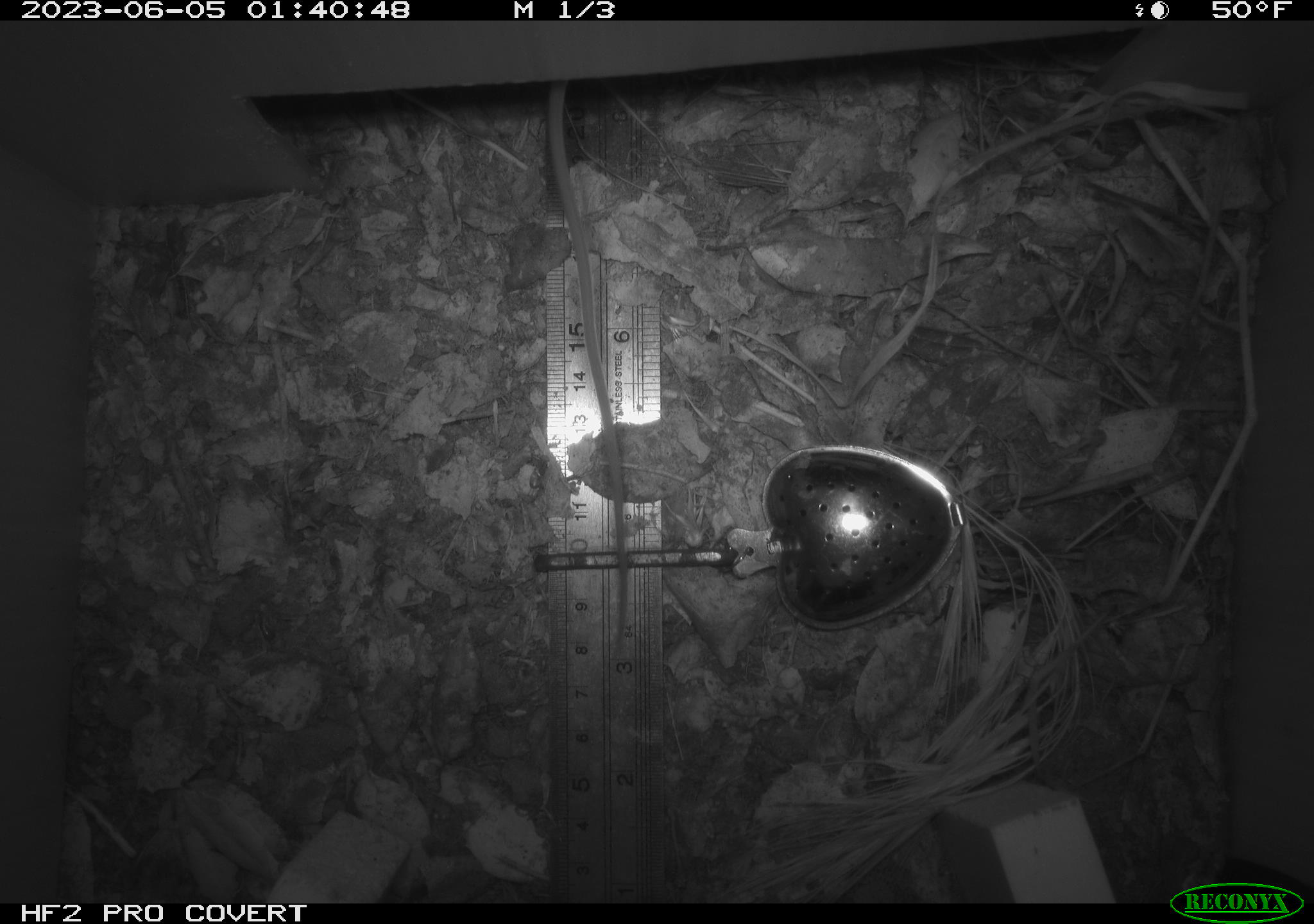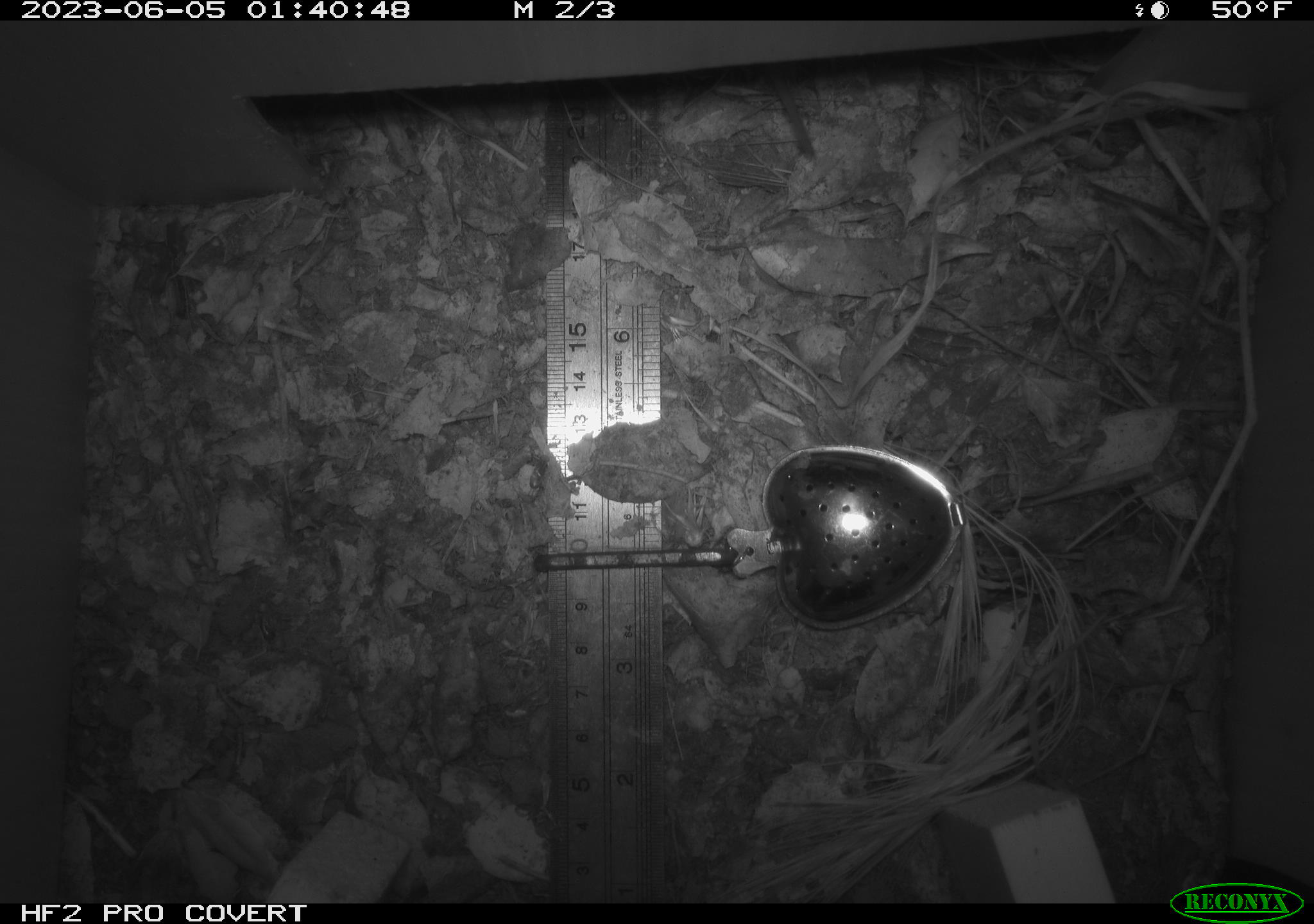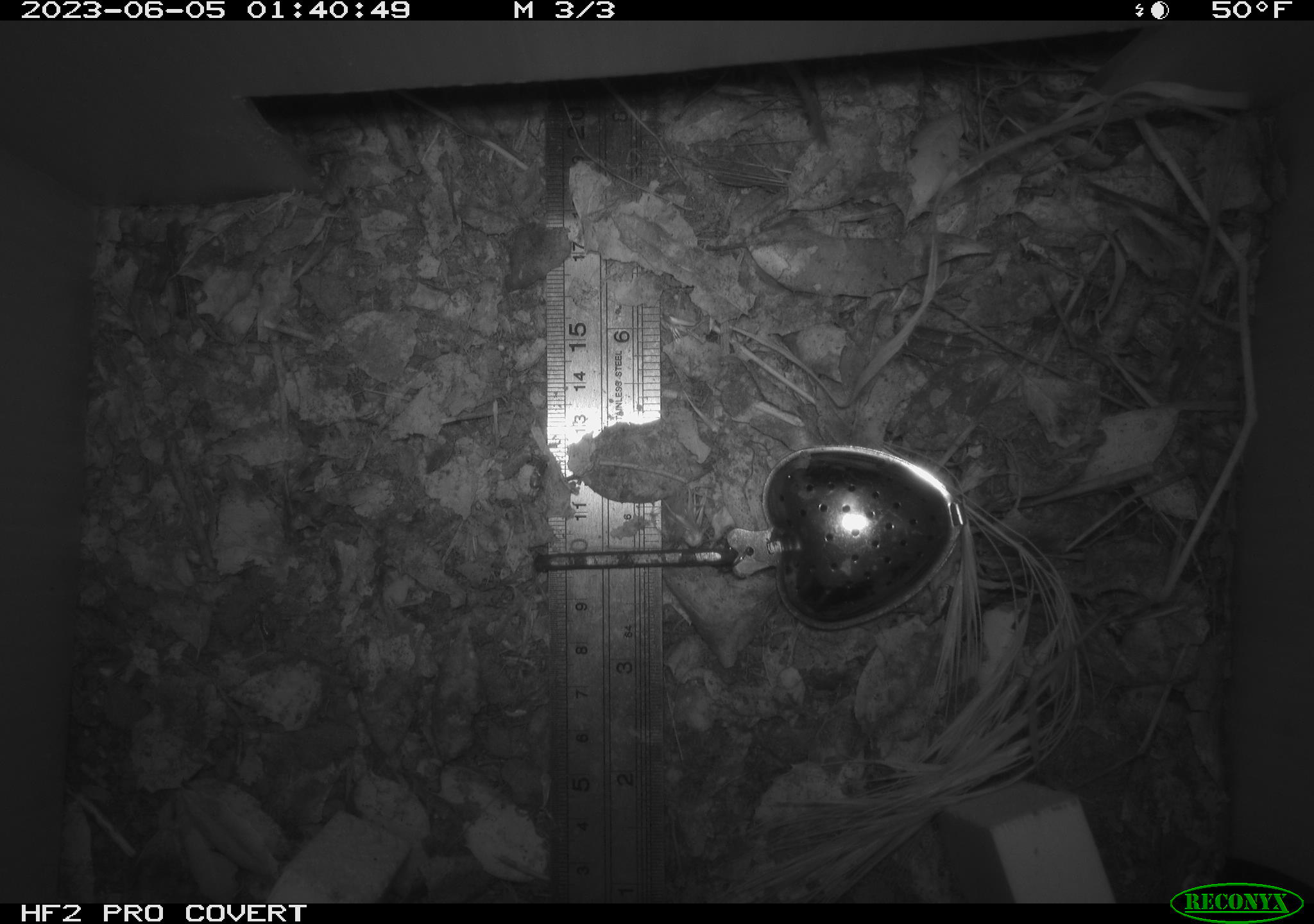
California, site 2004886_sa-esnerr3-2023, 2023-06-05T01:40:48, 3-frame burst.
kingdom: Animalia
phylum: Chordata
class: Mammalia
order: Rodentia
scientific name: Rodentia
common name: mouse species